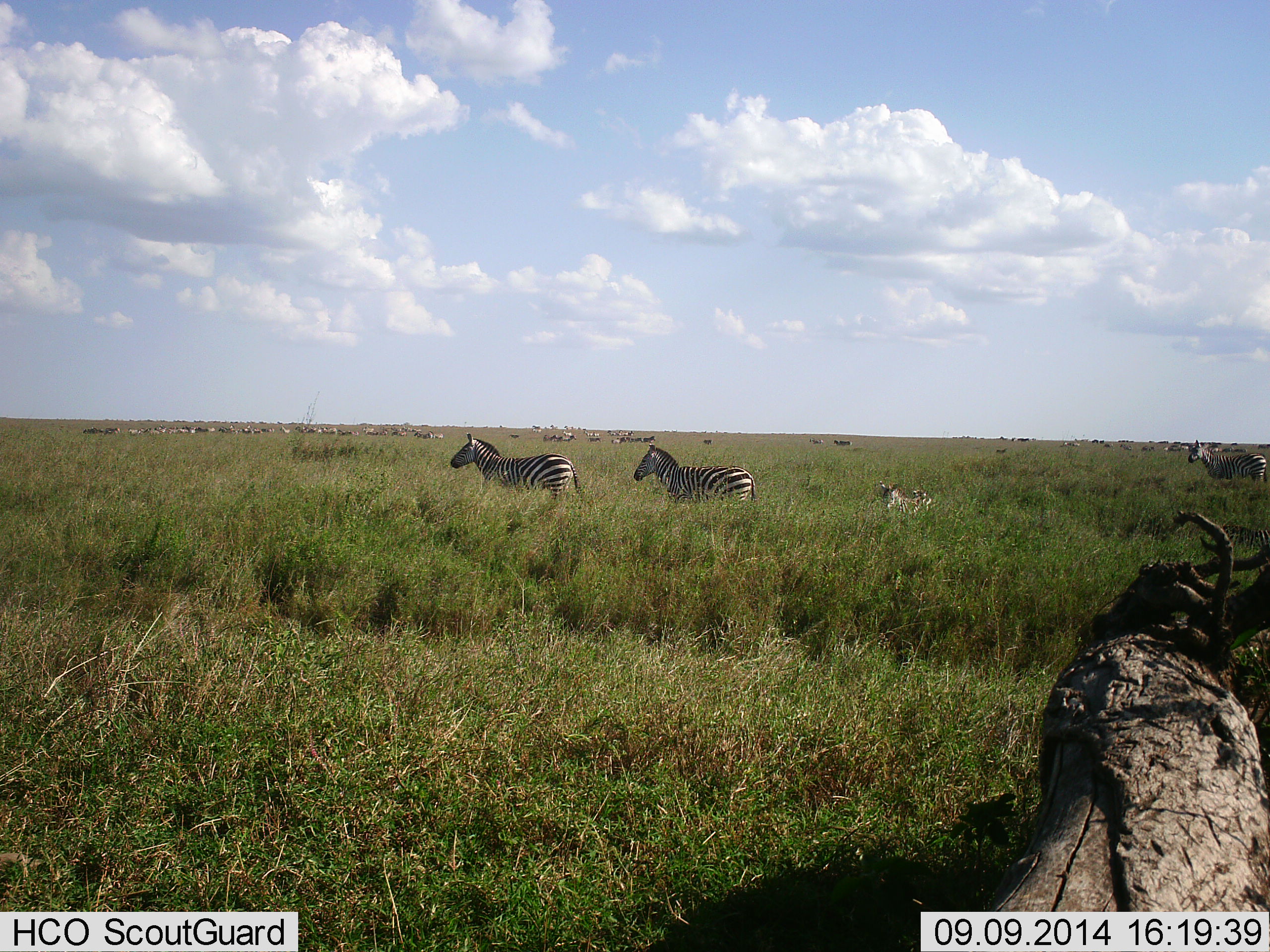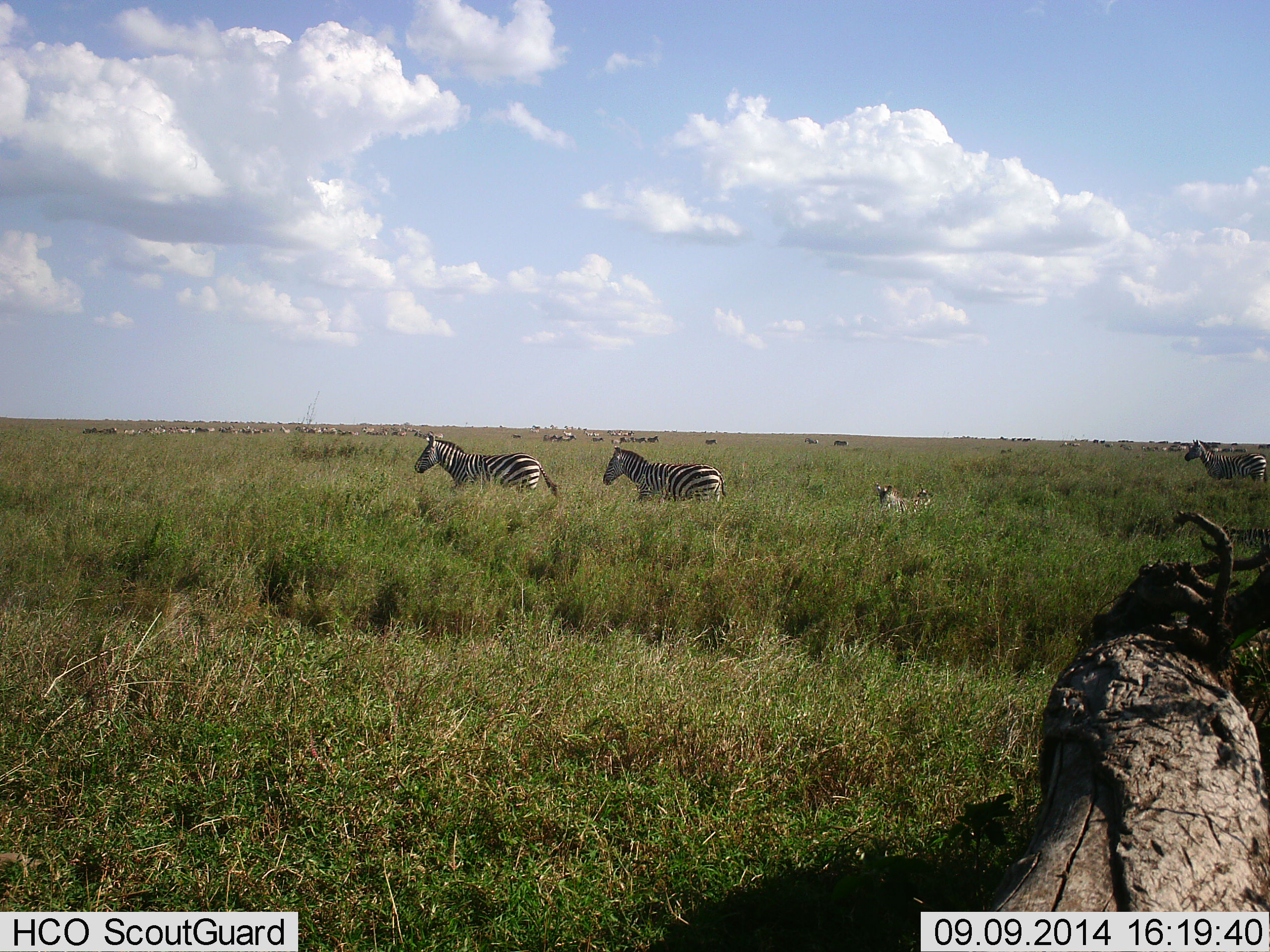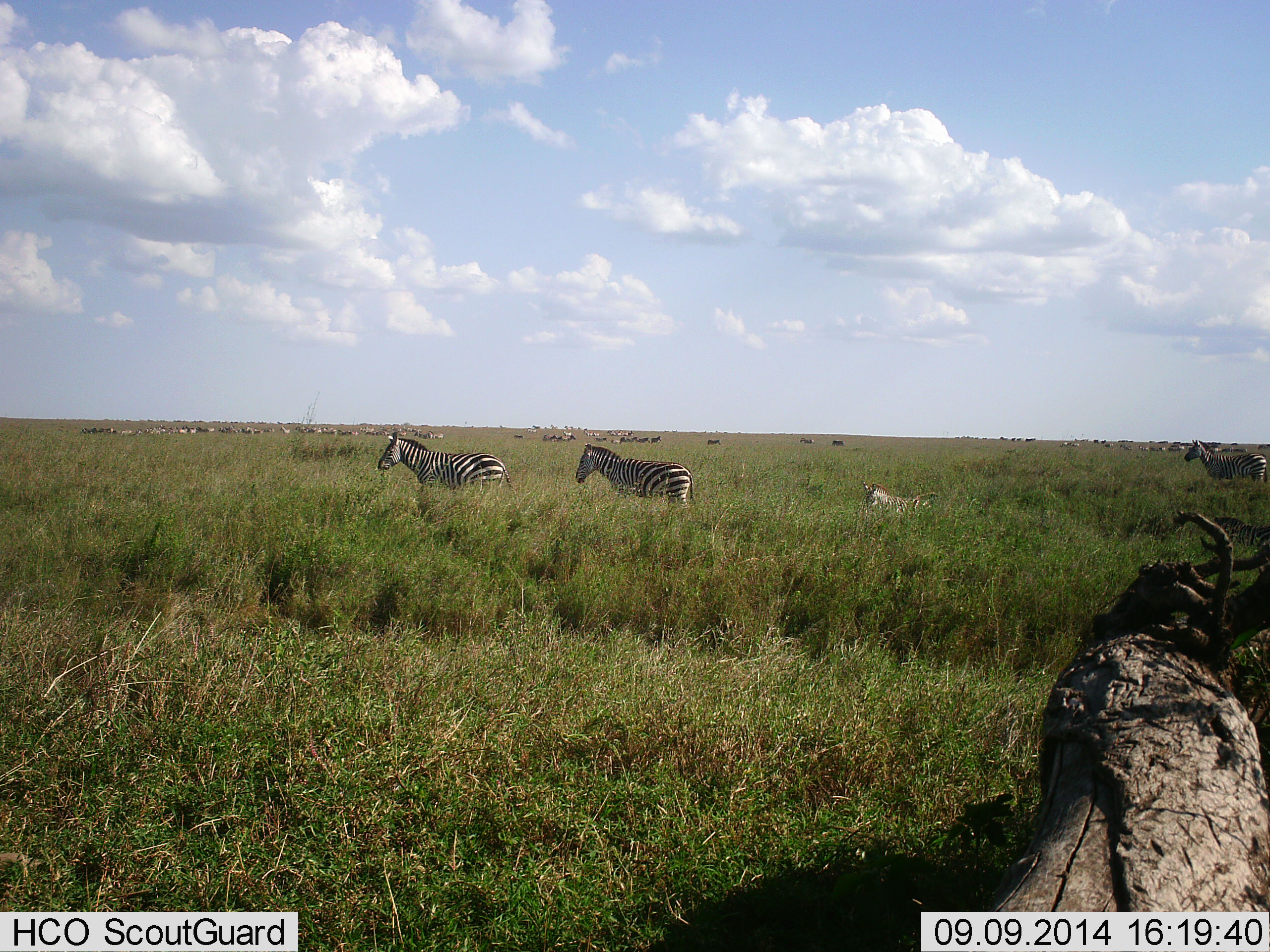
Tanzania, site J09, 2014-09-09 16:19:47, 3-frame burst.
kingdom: Animalia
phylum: Chordata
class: Mammalia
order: Perissodactyla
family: Equidae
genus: Equus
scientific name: Equus quagga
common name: plains zebra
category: zebra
Zebra (plains zebra) (Equus quagga), count 11-50. Behavior (volunteer vote fractions): standing 67%, resting 0%, moving 75%, interacting 0%. Young present (vote fraction): 42%. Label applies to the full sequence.